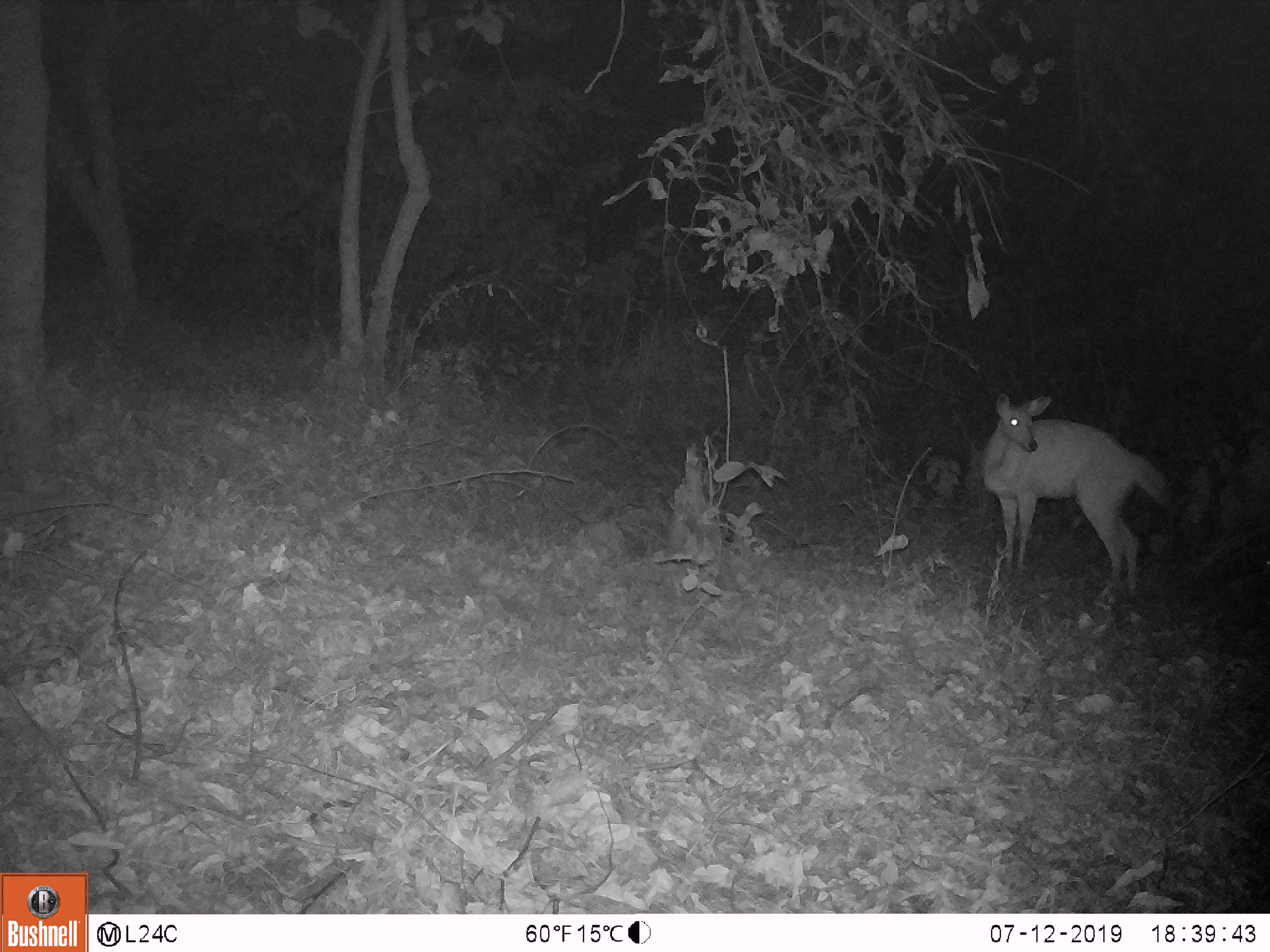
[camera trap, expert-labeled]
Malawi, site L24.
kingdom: Animalia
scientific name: Animalia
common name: other animal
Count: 1.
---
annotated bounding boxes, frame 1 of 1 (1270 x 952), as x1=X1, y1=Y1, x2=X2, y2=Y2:
other animal: x1=975, y1=379, x2=1175, y2=600